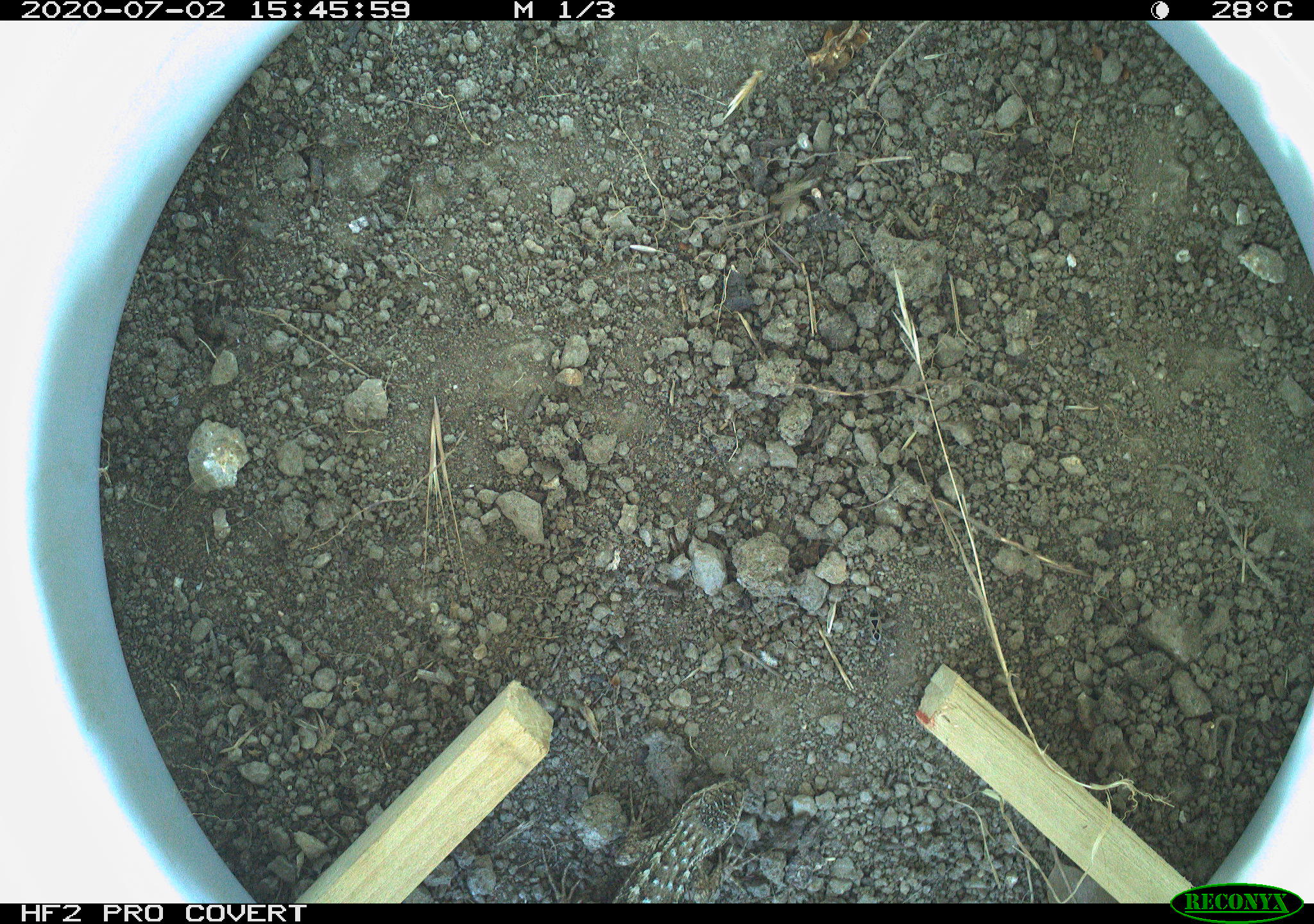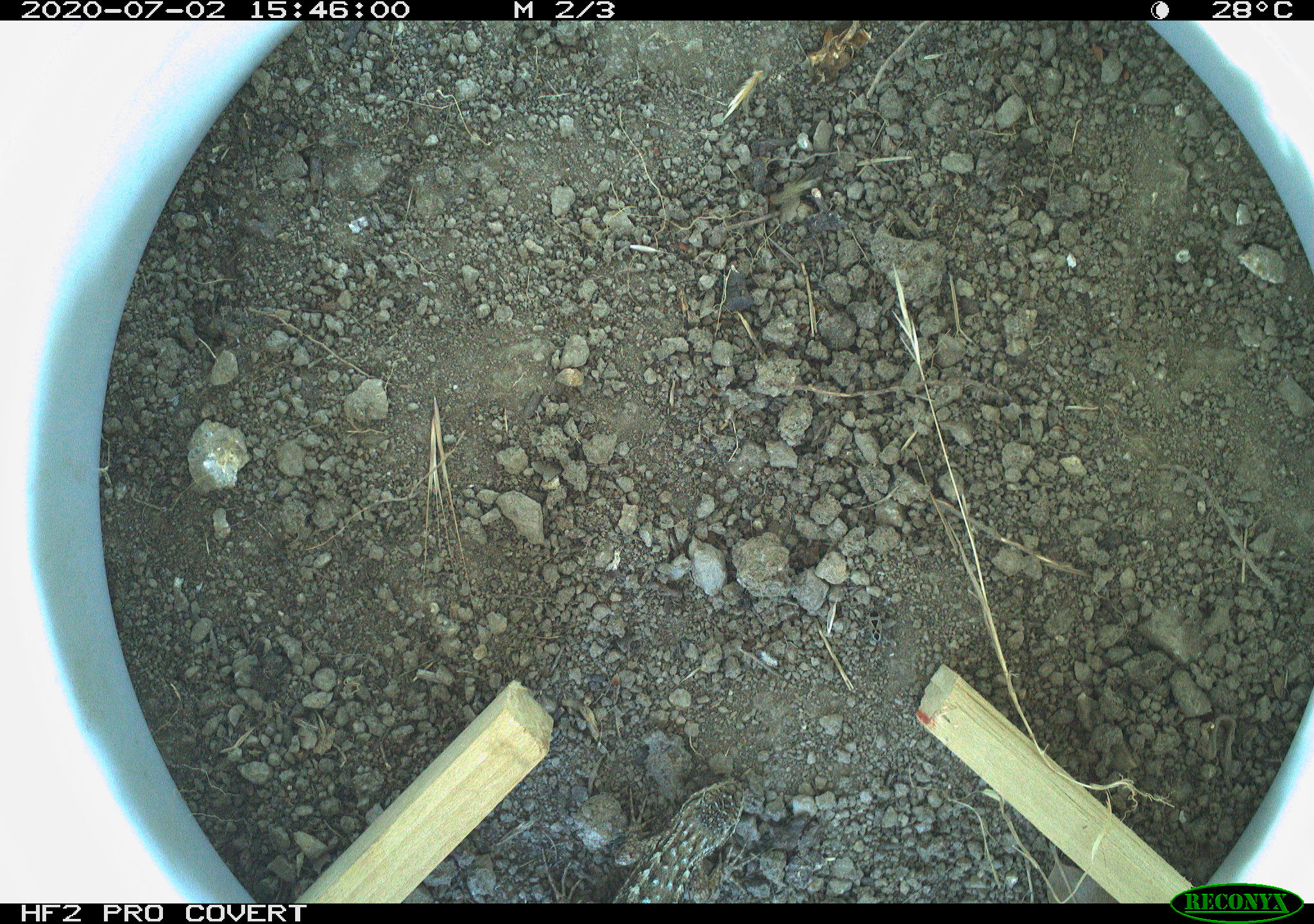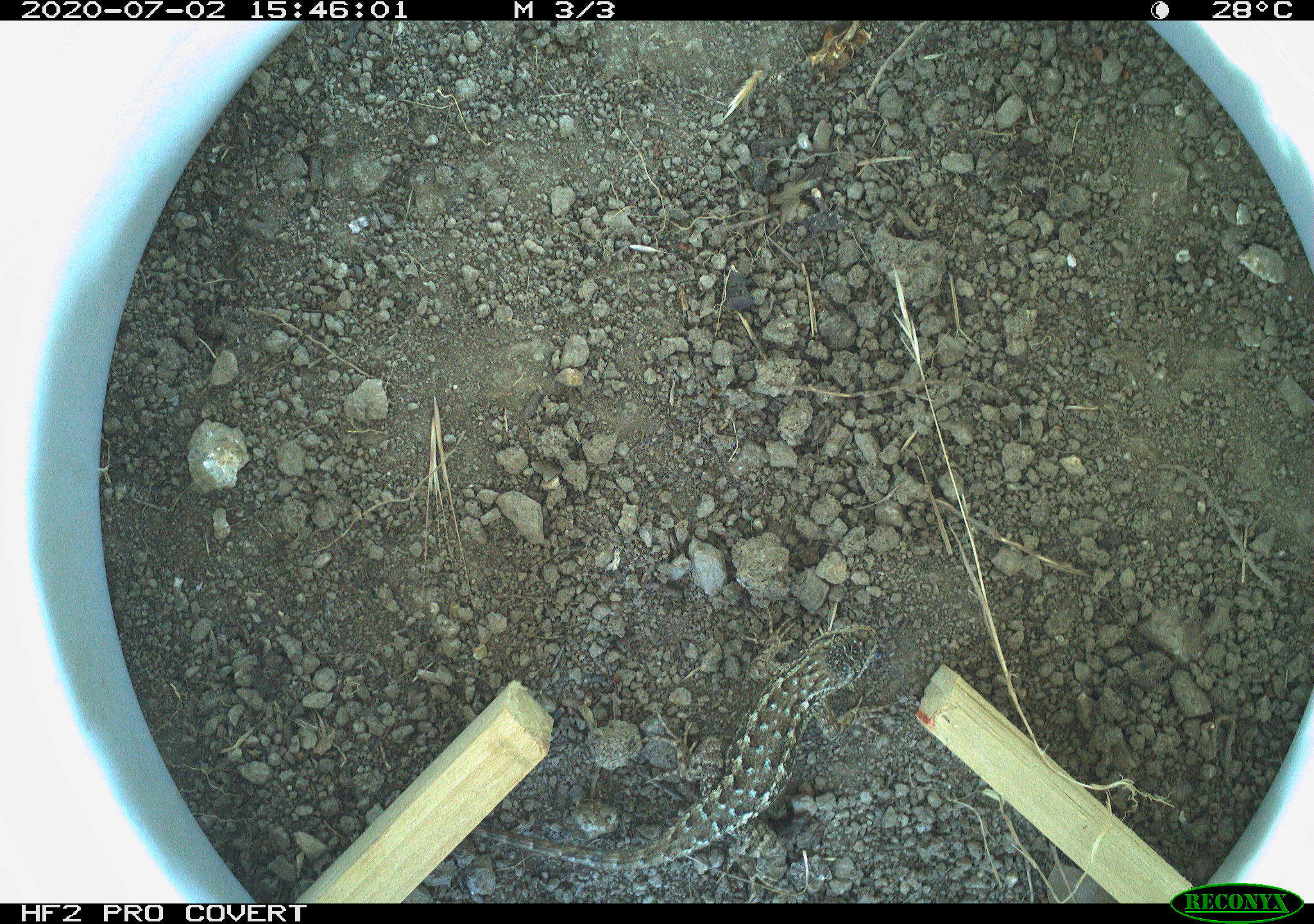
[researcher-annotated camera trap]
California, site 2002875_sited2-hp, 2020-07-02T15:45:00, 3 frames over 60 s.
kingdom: Animalia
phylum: Chordata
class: Reptilia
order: Squamata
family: Phrynosomatidae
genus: Sceloporus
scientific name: Sceloporus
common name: spiny lizards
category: sceloporus species